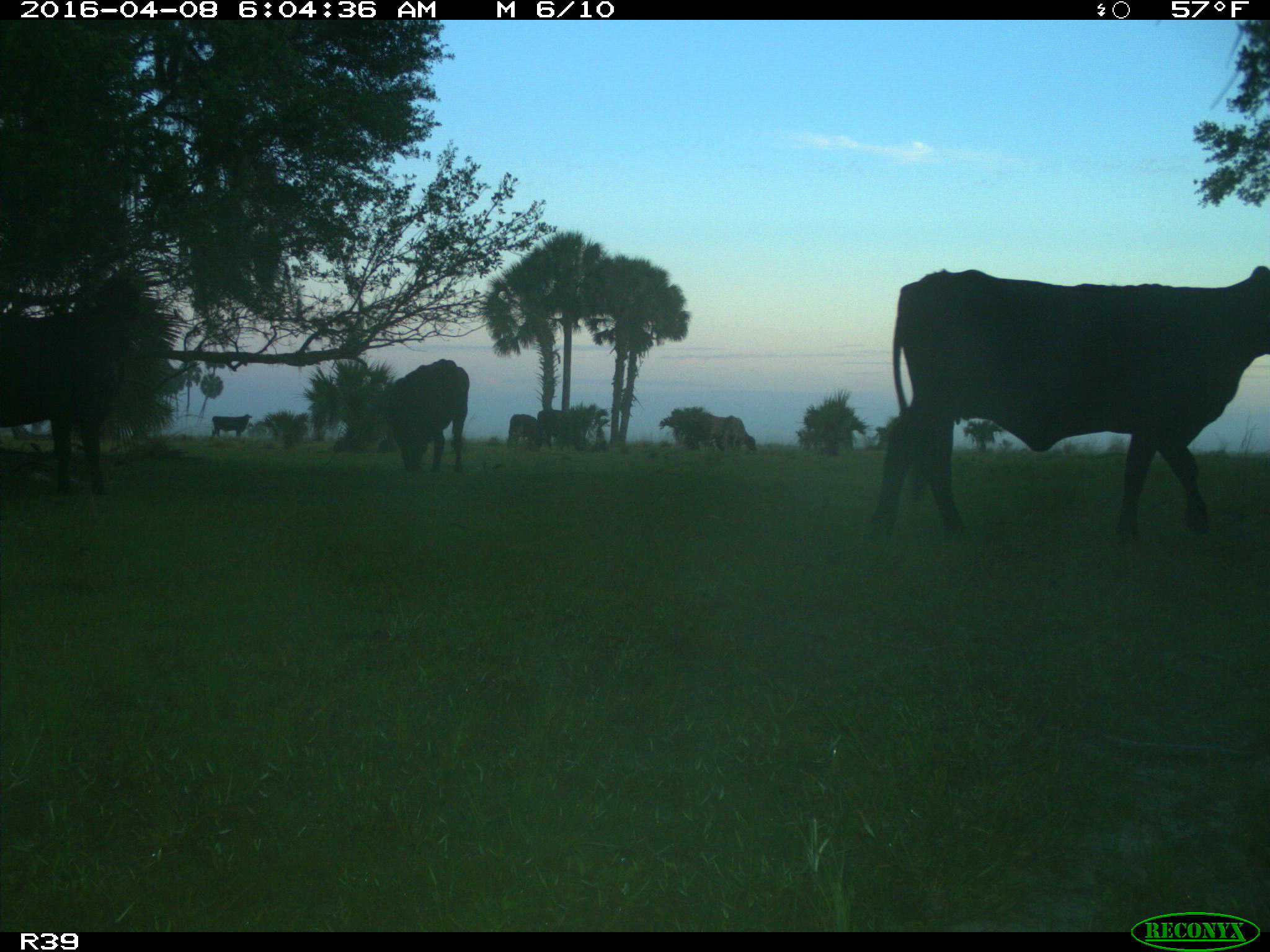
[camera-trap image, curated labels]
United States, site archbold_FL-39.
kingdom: Animalia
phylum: Chordata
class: Mammalia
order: Artiodactyla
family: Bovidae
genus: Bos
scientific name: Bos taurus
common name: domestic cow